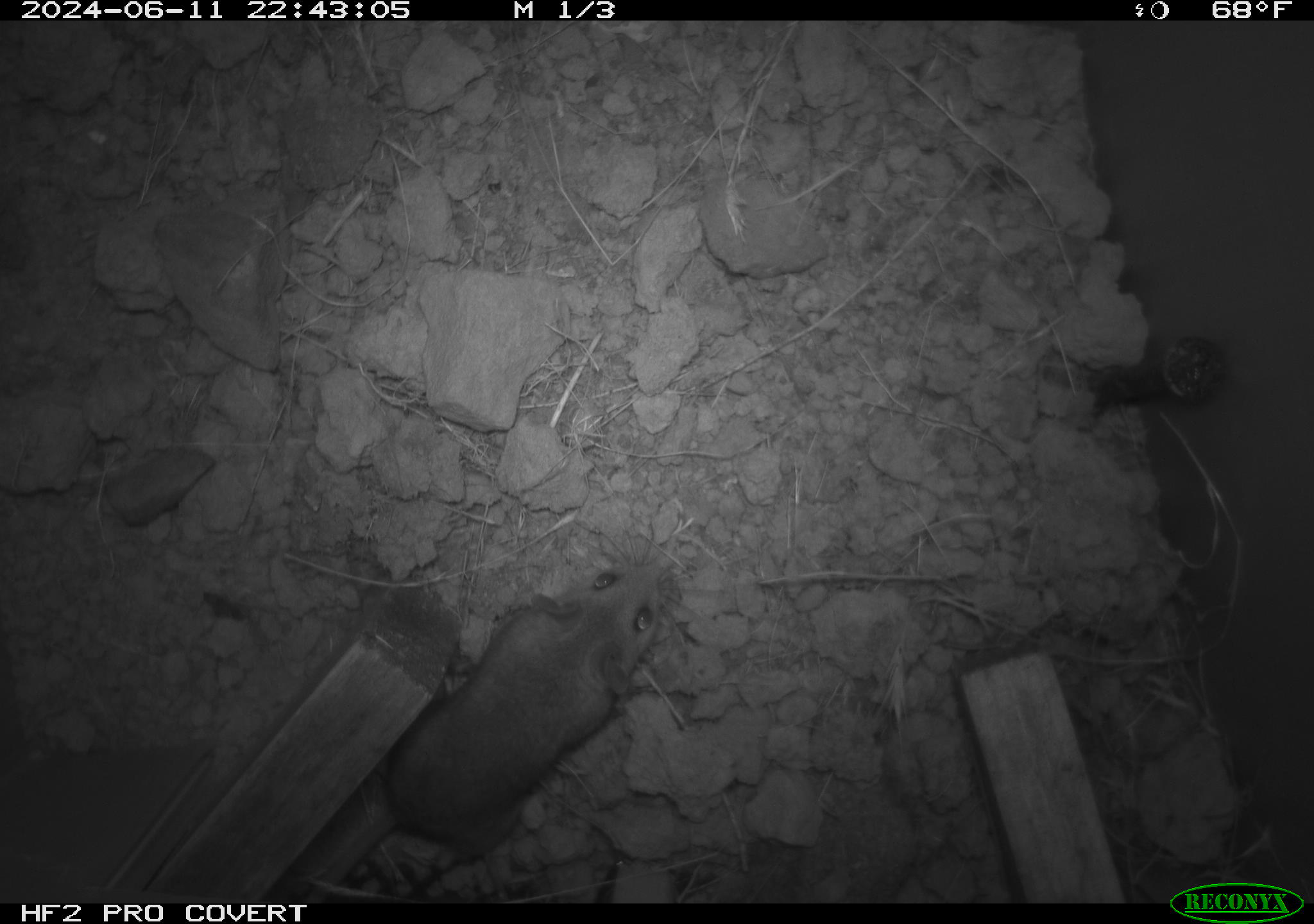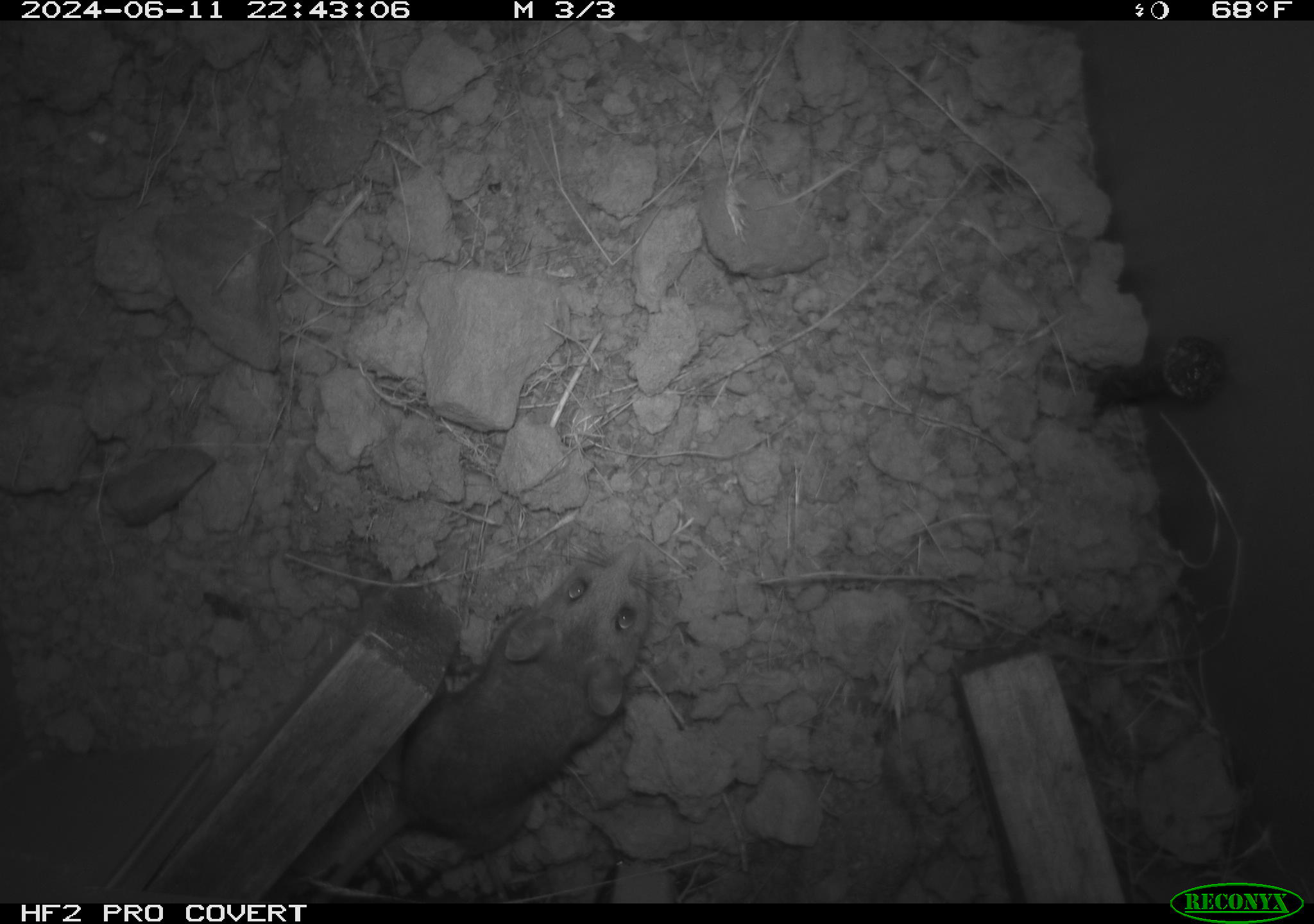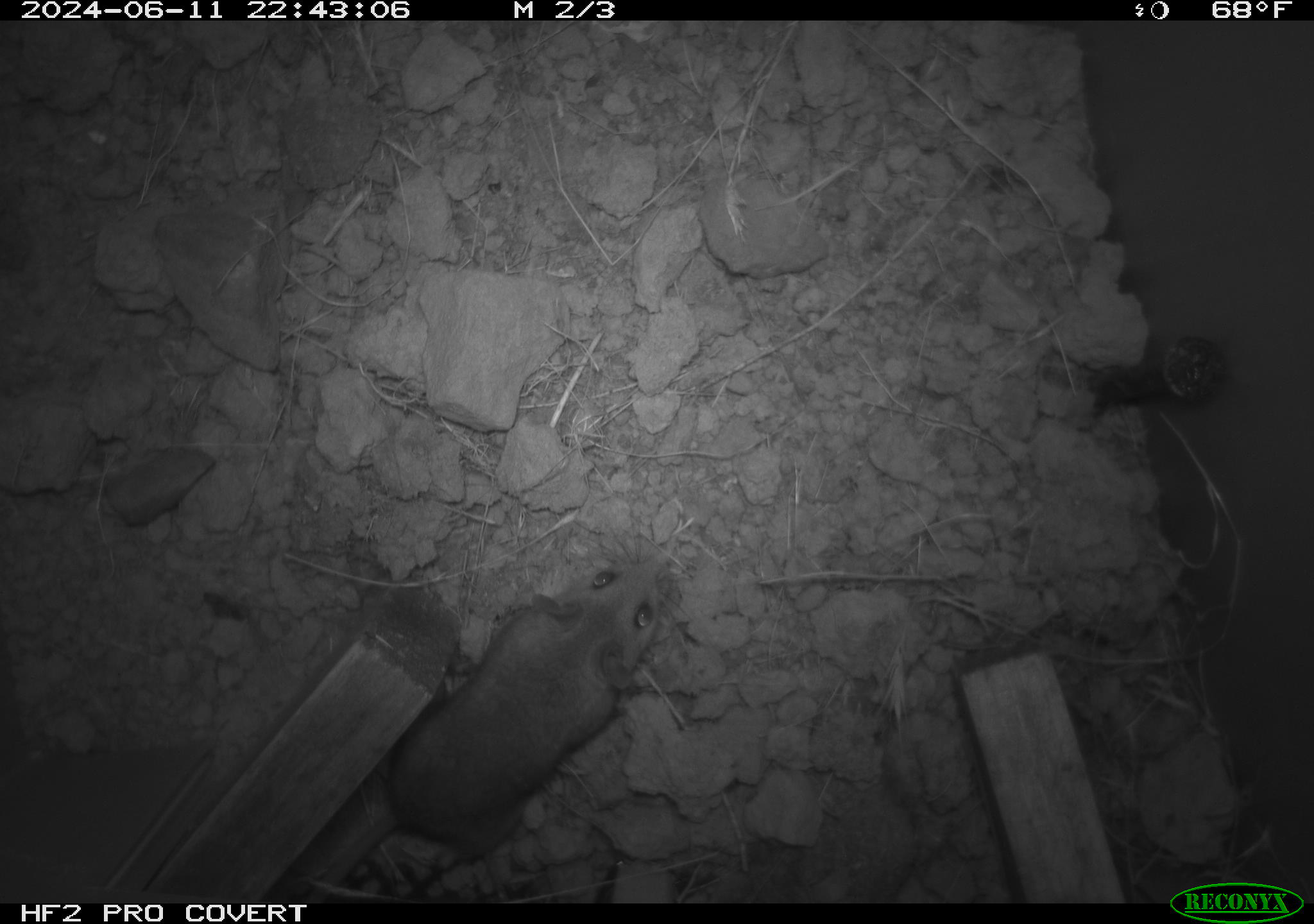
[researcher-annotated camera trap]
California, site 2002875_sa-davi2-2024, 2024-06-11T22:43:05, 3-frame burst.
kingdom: Animalia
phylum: Chordata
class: Mammalia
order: Rodentia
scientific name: Rodentia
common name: mouse species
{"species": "mouse species (Rodentia)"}